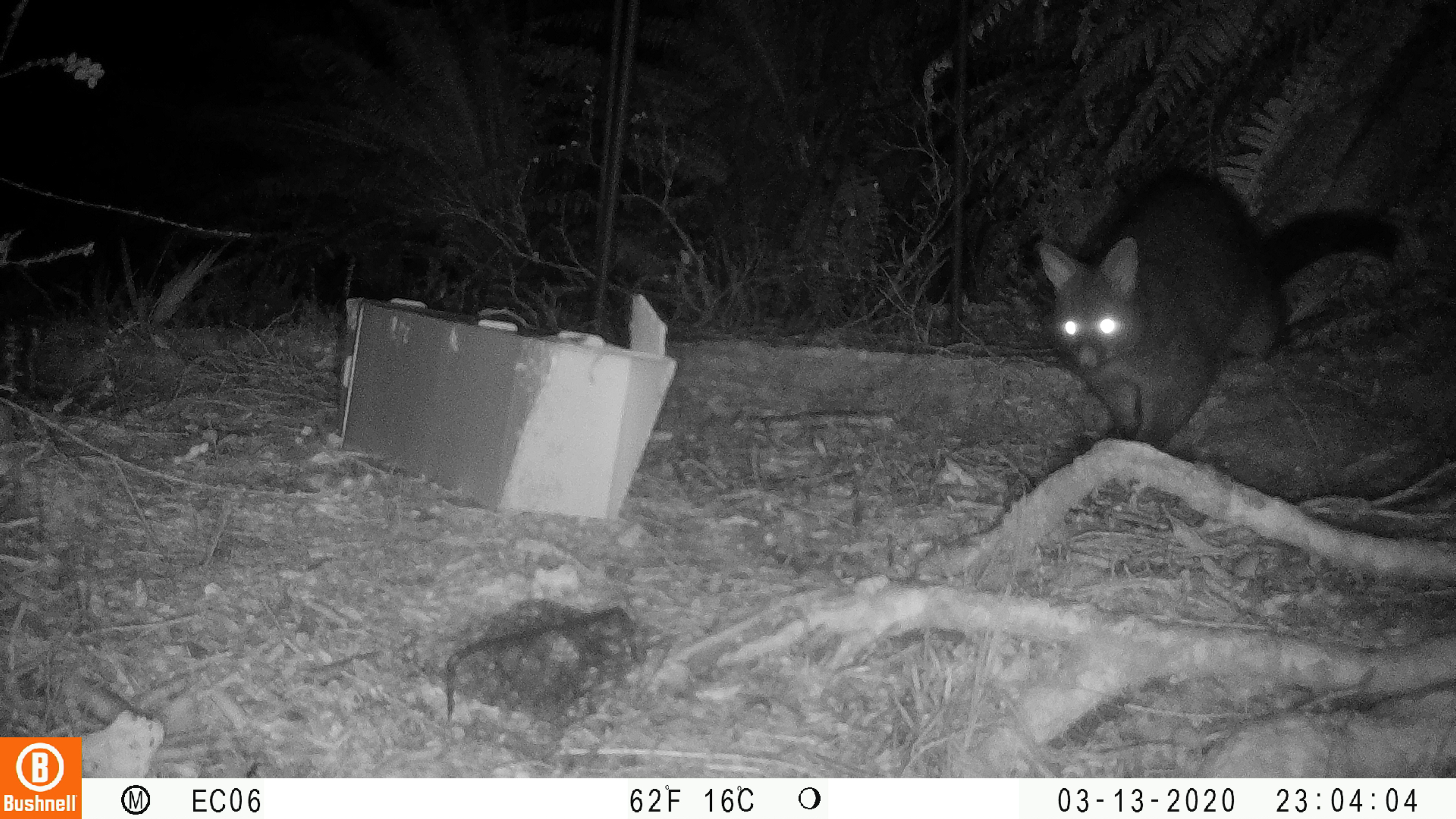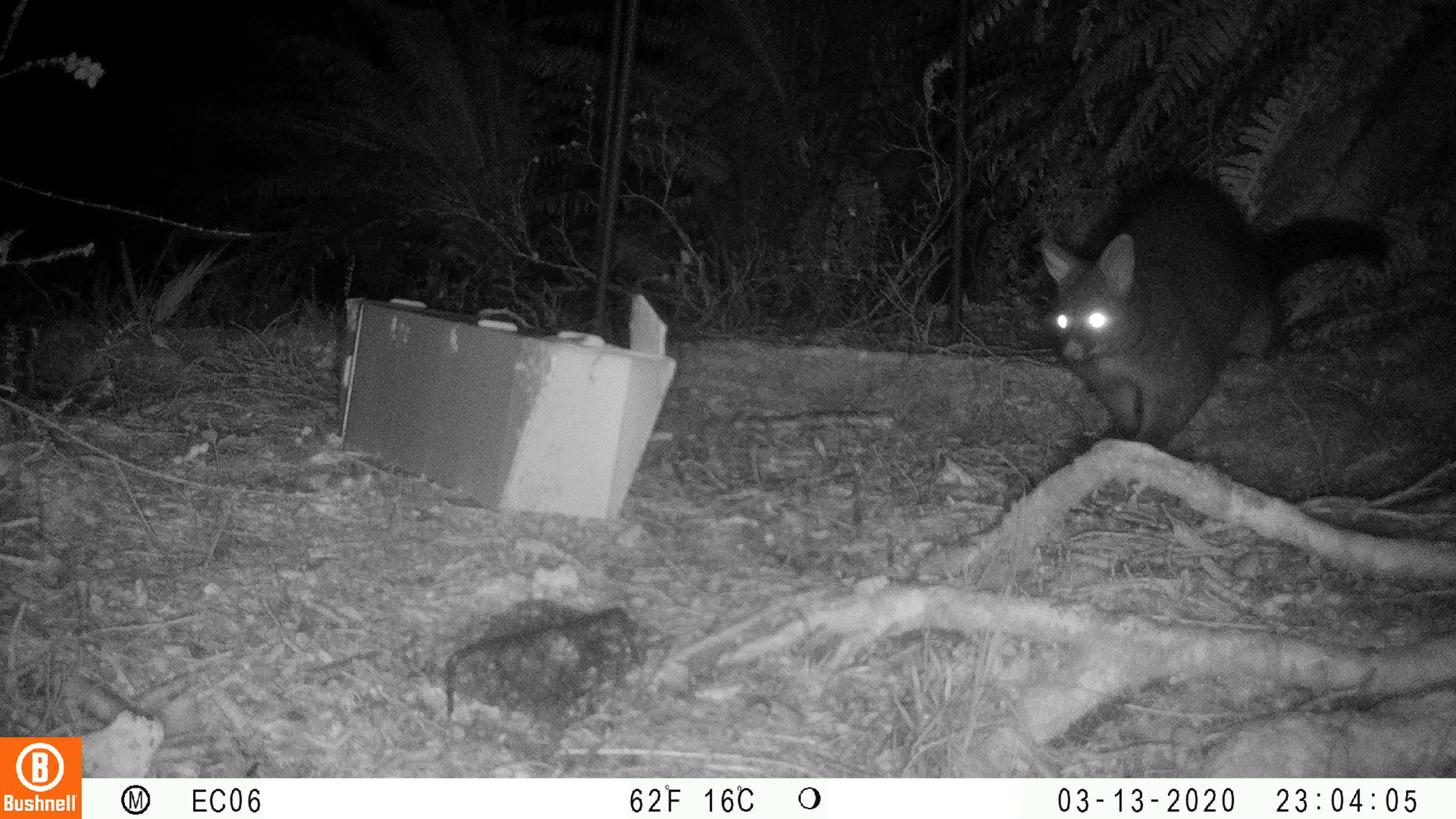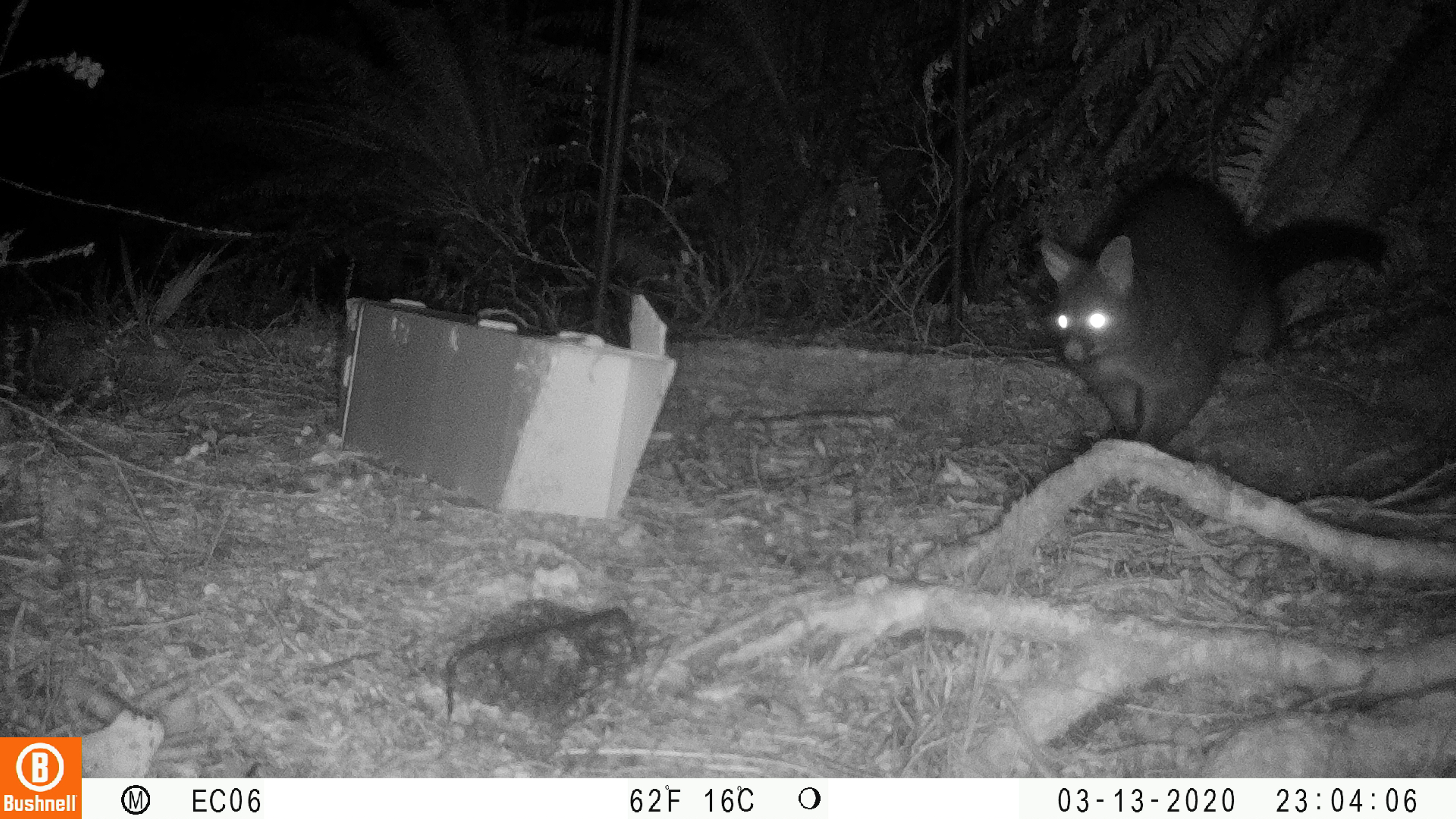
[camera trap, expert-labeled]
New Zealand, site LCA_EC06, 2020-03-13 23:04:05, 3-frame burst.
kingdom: Animalia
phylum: Chordata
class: Mammalia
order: Diprotodontia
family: Phalangeridae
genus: Trichosurus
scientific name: Trichosurus vulpecula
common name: common brushtail possum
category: possum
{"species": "possum (common brushtail possum) (Trichosurus vulpecula)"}